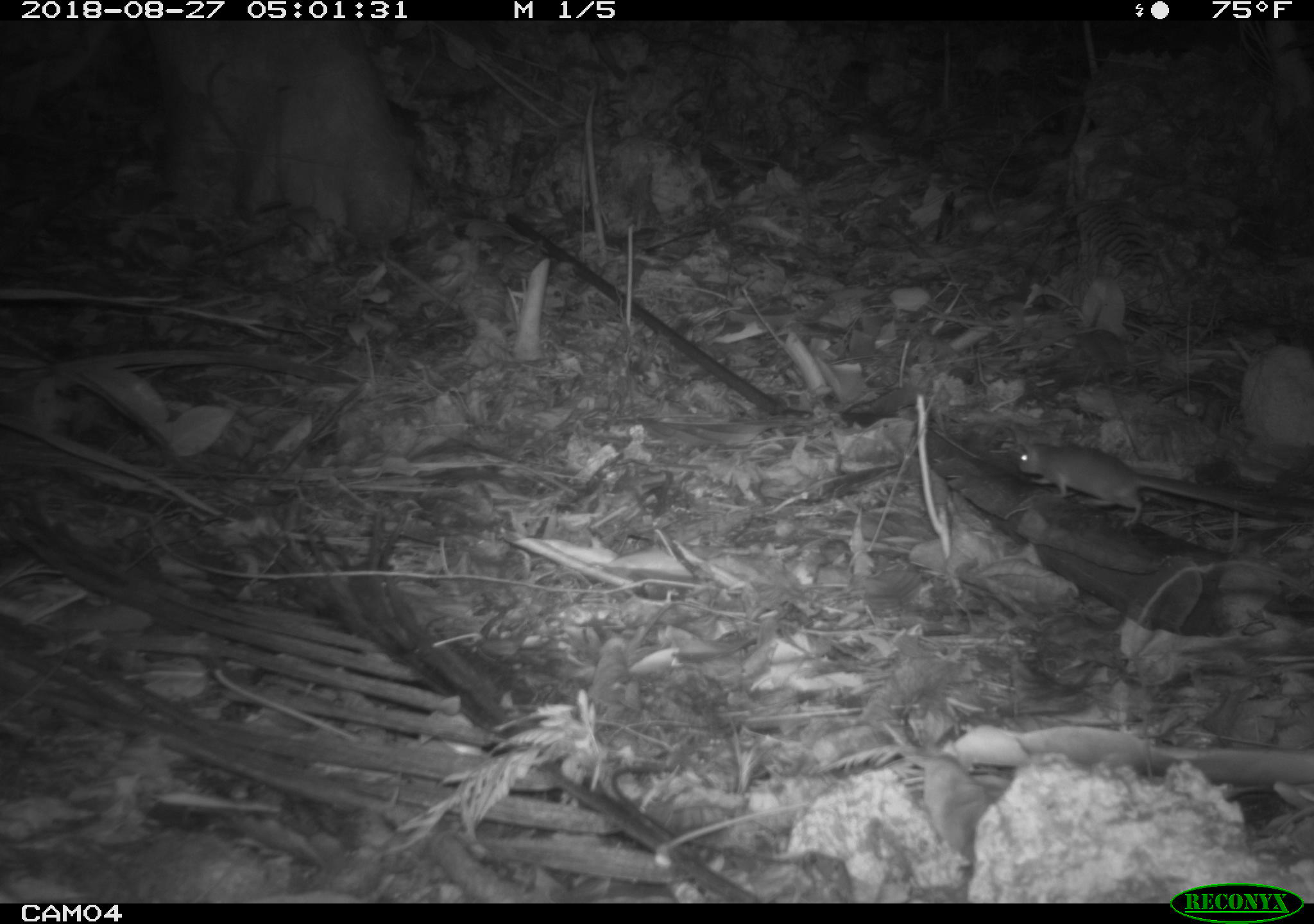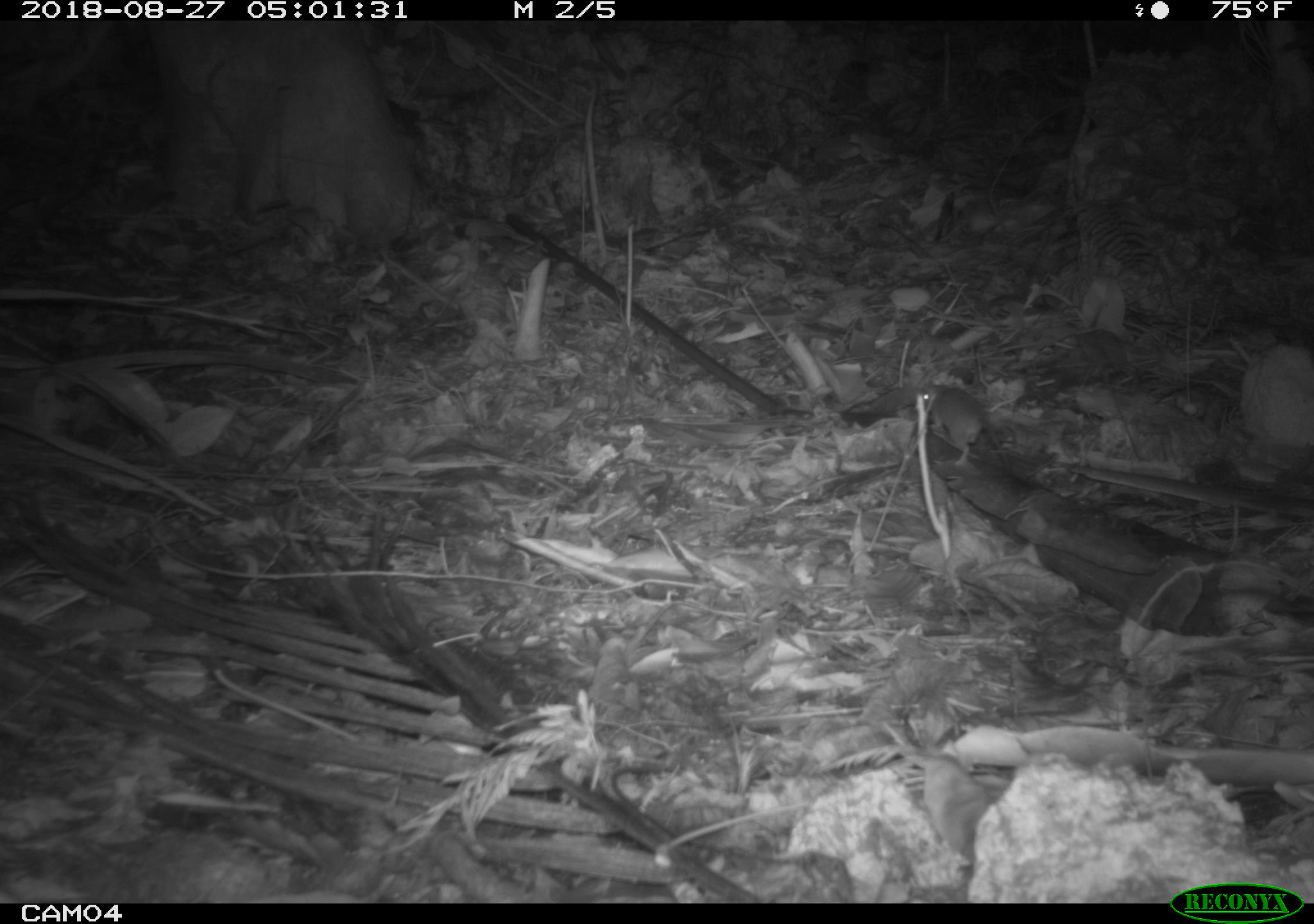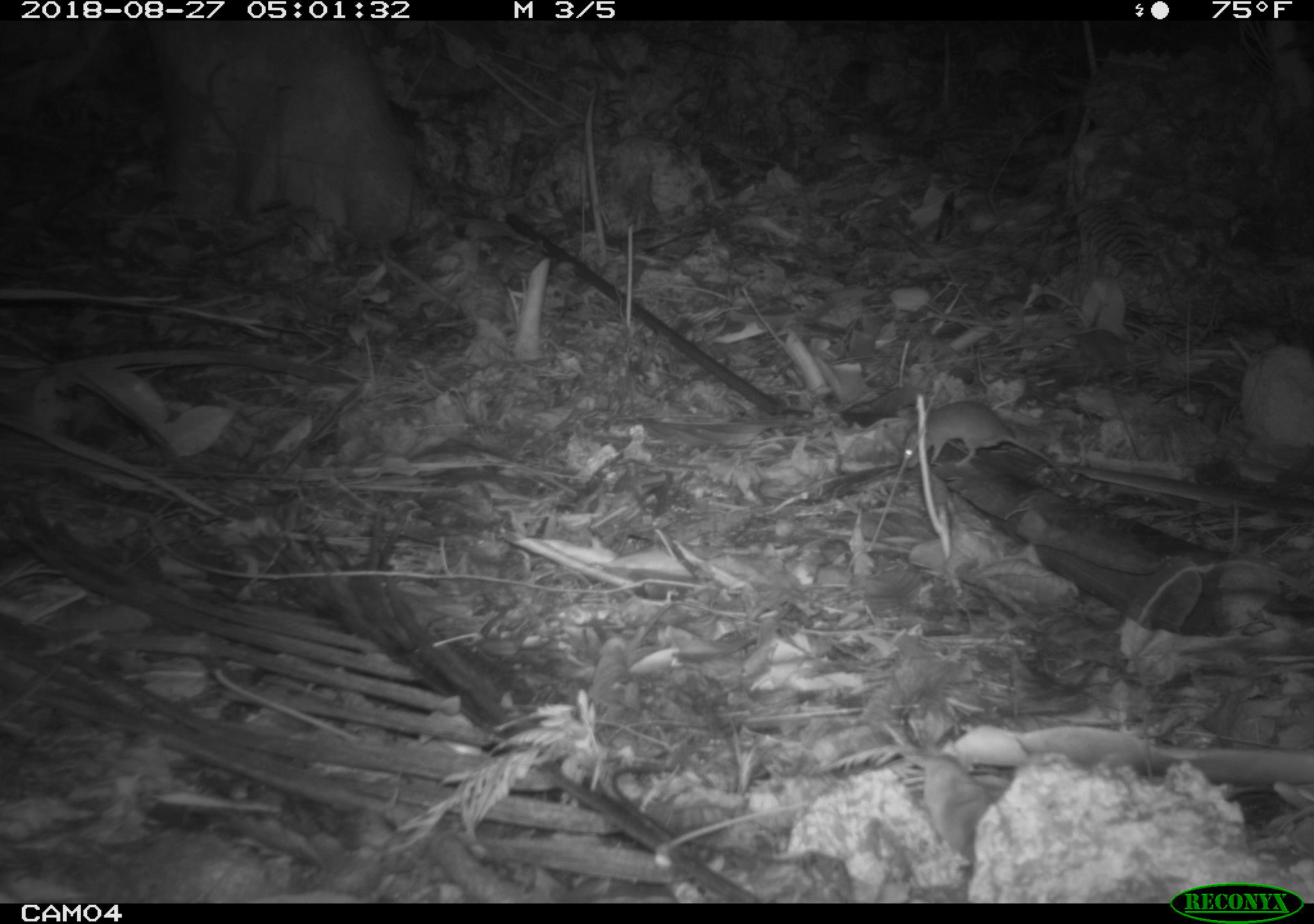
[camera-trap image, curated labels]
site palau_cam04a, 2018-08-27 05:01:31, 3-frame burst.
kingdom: Animalia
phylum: Chordata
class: Mammalia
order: Rodentia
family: Muridae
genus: Rattus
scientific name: Rattus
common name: rat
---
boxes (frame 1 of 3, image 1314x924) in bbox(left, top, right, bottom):
rat: bbox(1006, 435, 1304, 530)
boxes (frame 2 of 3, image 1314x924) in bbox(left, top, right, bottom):
rat: bbox(922, 377, 1002, 473)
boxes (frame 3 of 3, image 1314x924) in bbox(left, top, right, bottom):
rat: bbox(878, 398, 1082, 479)